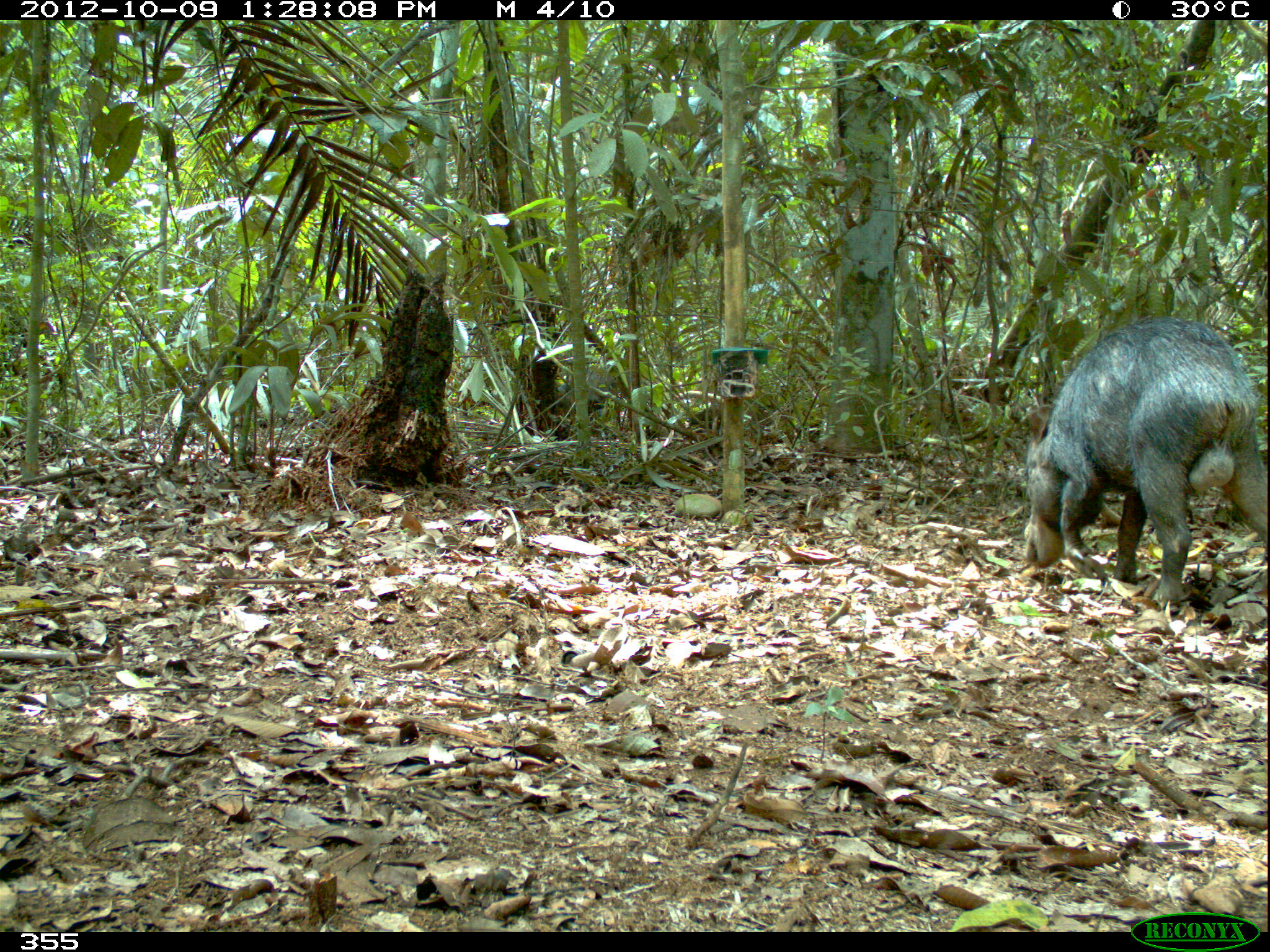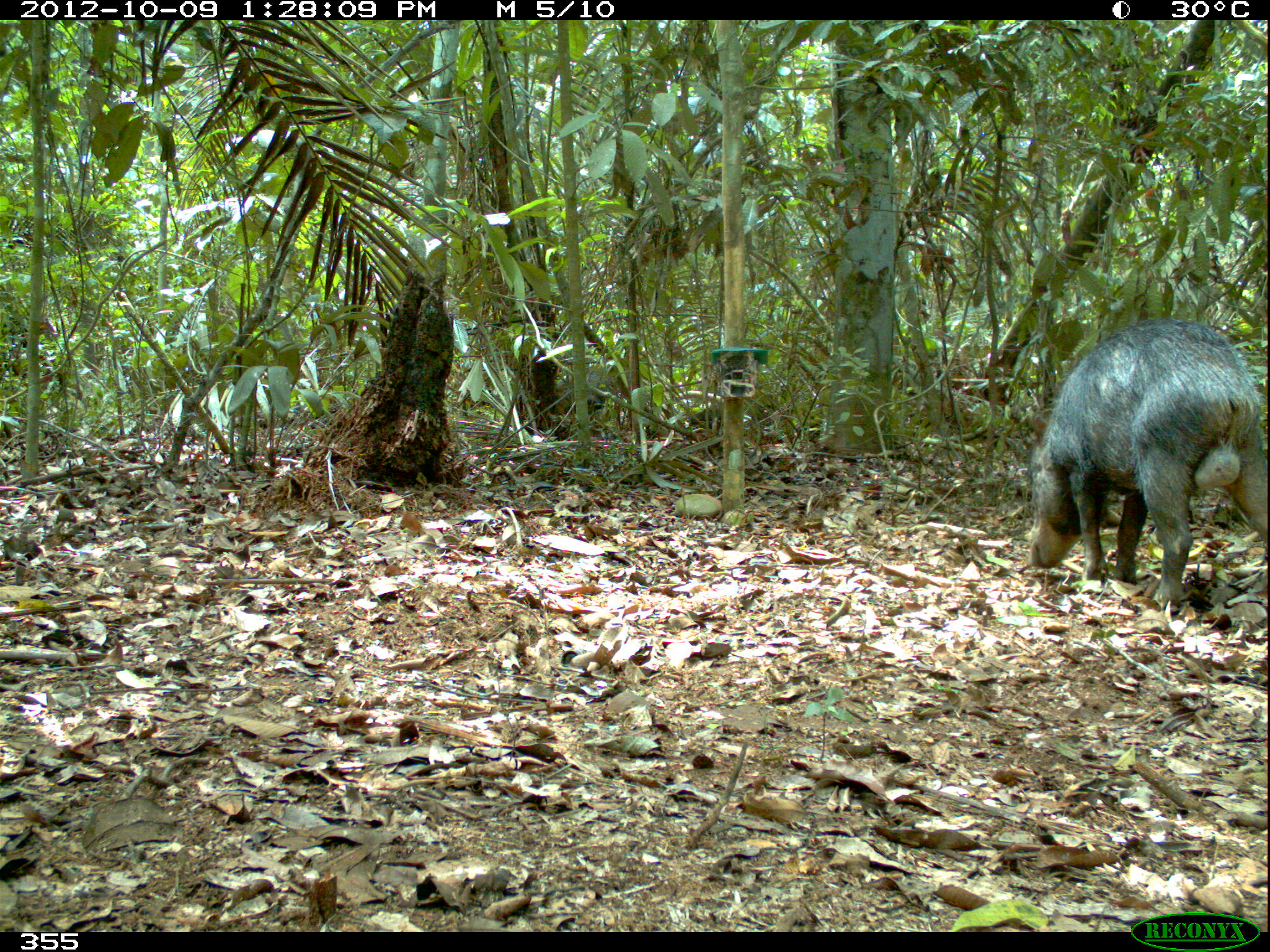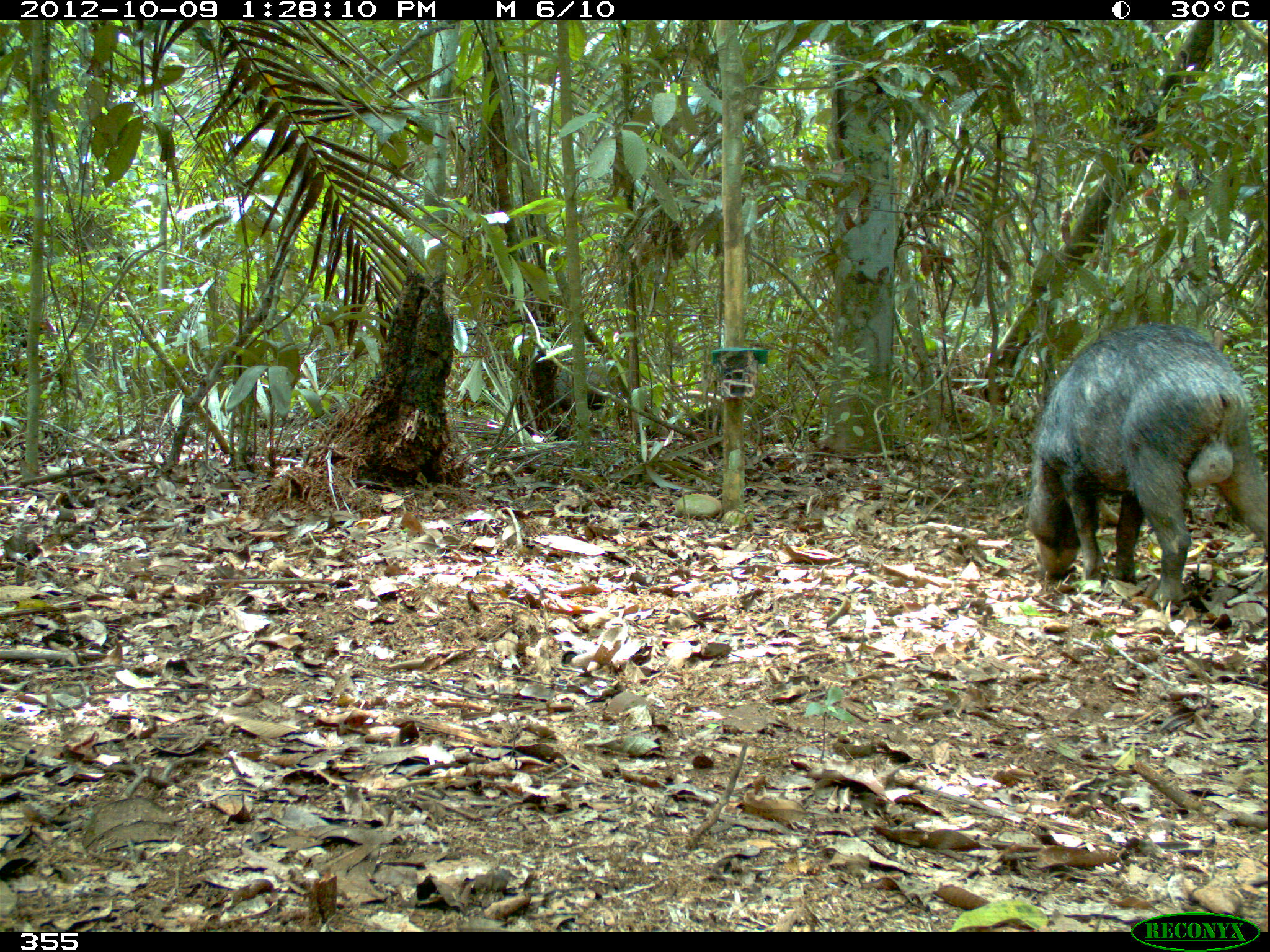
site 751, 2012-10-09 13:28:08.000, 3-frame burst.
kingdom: Animalia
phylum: Chordata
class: Mammalia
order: Artiodactyla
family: Tayassuidae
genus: Tayassu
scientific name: Tayassu pecari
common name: white-lipped peccary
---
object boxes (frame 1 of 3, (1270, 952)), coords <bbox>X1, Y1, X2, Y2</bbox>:
tayassu pecari: <bbox>1019, 315, 1266, 613</bbox>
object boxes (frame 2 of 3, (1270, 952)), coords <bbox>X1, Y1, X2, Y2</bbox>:
tayassu pecari: <bbox>1027, 317, 1270, 611</bbox>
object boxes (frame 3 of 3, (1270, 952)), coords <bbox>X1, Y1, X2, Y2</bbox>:
tayassu pecari: <bbox>1022, 323, 1268, 606</bbox>